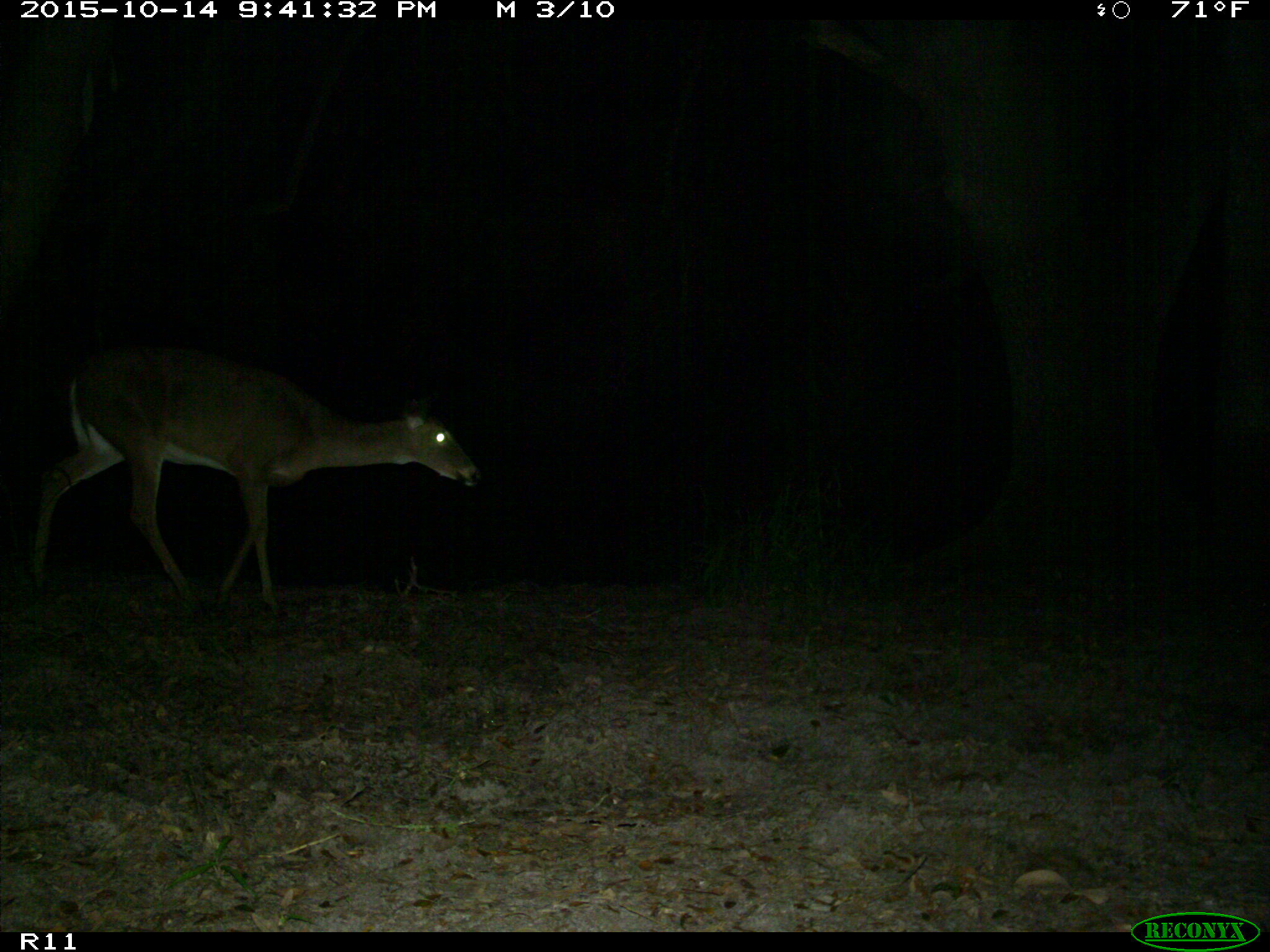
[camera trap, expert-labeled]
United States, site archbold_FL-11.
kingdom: Animalia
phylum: Chordata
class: Mammalia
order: Artiodactyla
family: Cervidae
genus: Odocoileus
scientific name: Odocoileus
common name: deer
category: unidentified deer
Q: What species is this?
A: Unidentified deer (deer) (Odocoileus).